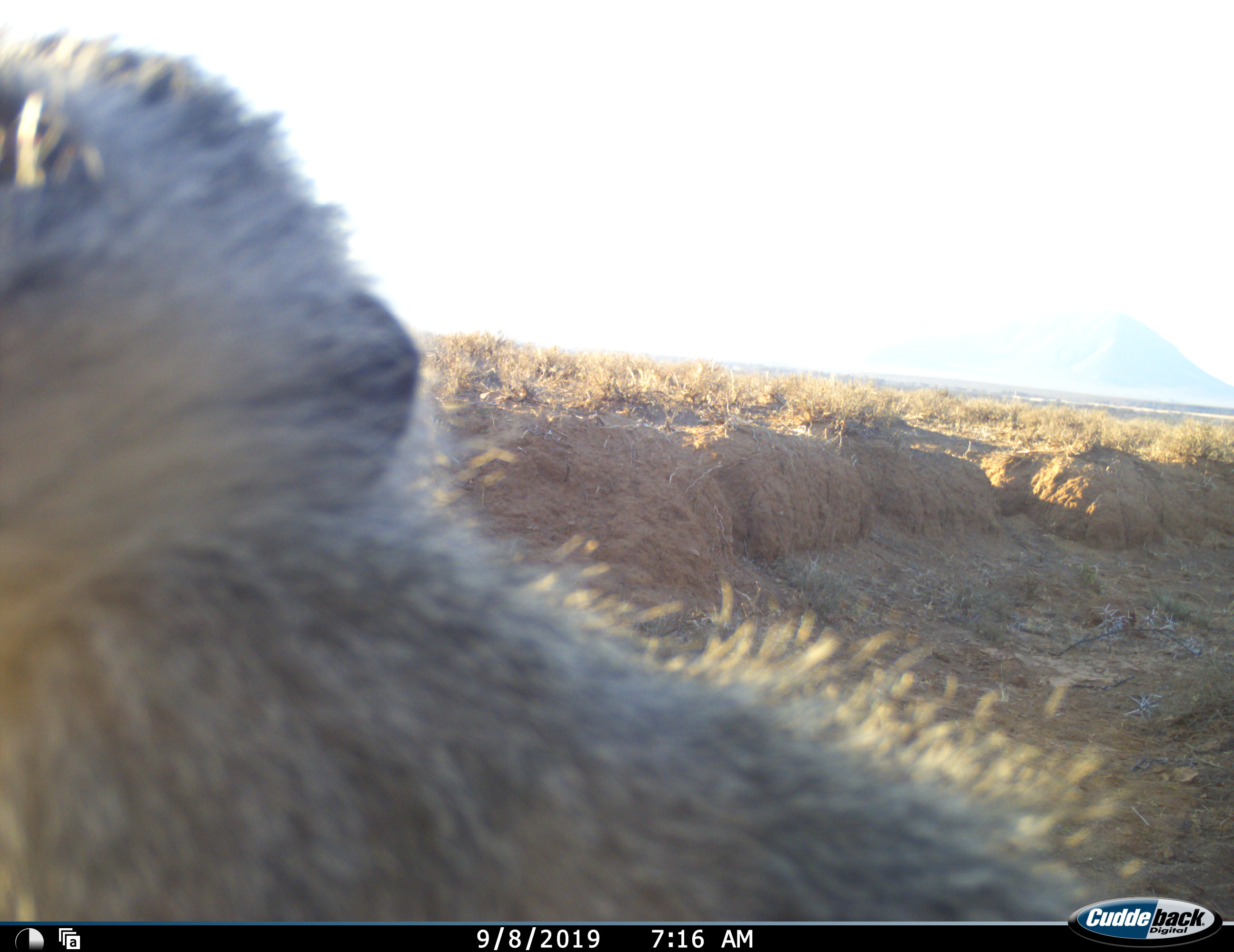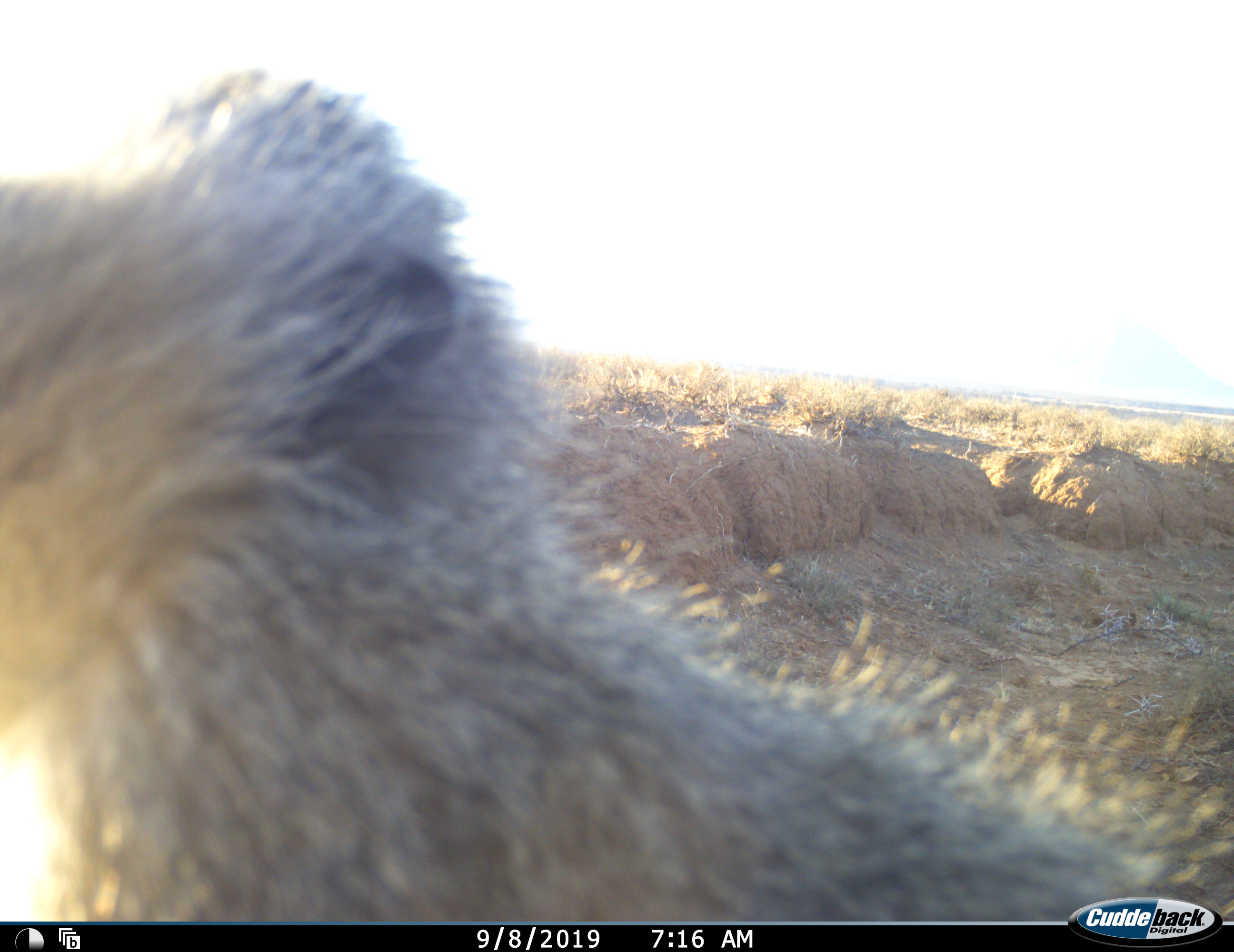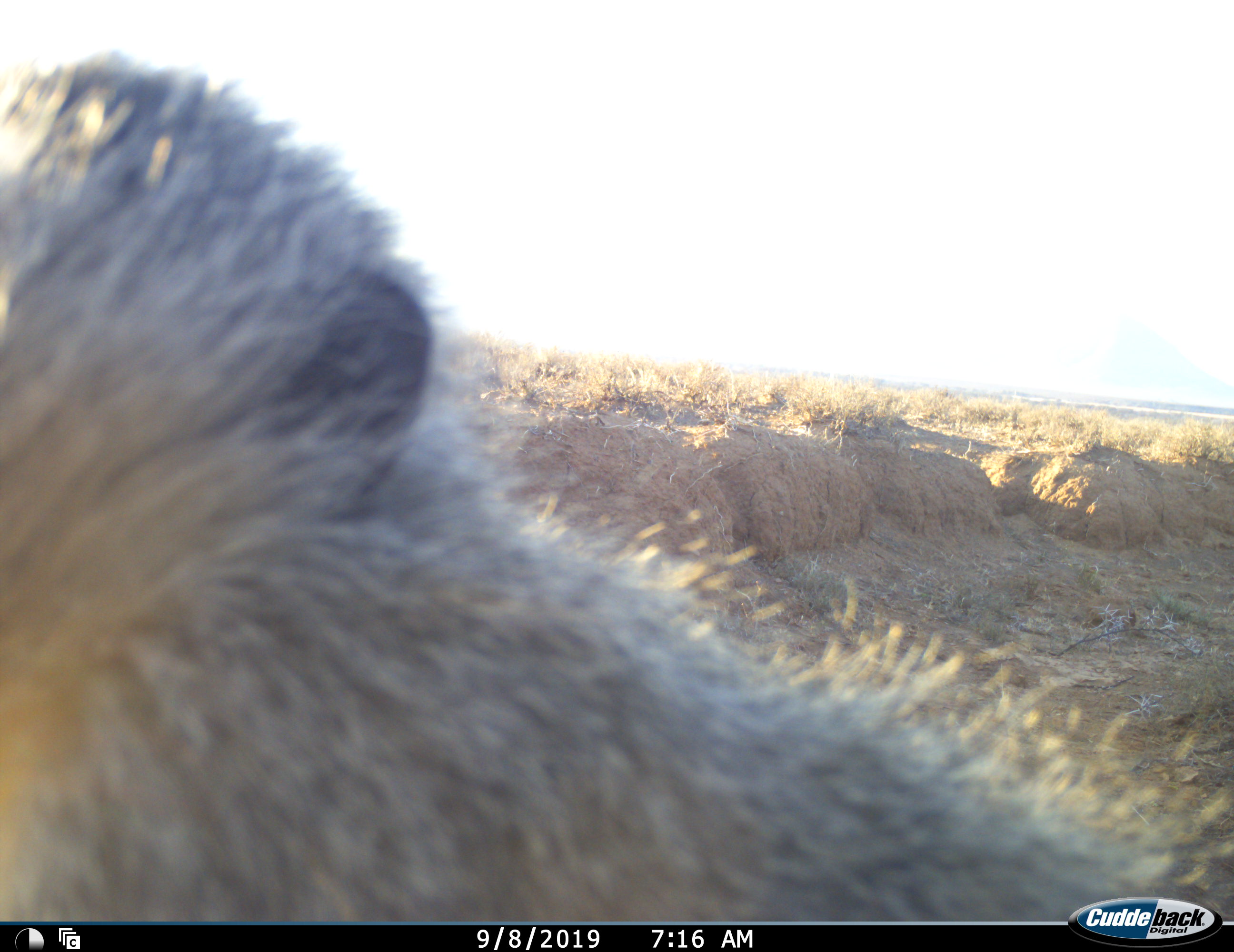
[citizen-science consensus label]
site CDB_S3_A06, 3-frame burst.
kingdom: Animalia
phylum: Chordata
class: Mammalia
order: Primates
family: Cercopithecidae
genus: Chlorocebus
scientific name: Chlorocebus pygerythrus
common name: vervet monkey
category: monkeyvervet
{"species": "monkeyvervet (vervet monkey) (Chlorocebus pygerythrus)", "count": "1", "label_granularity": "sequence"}